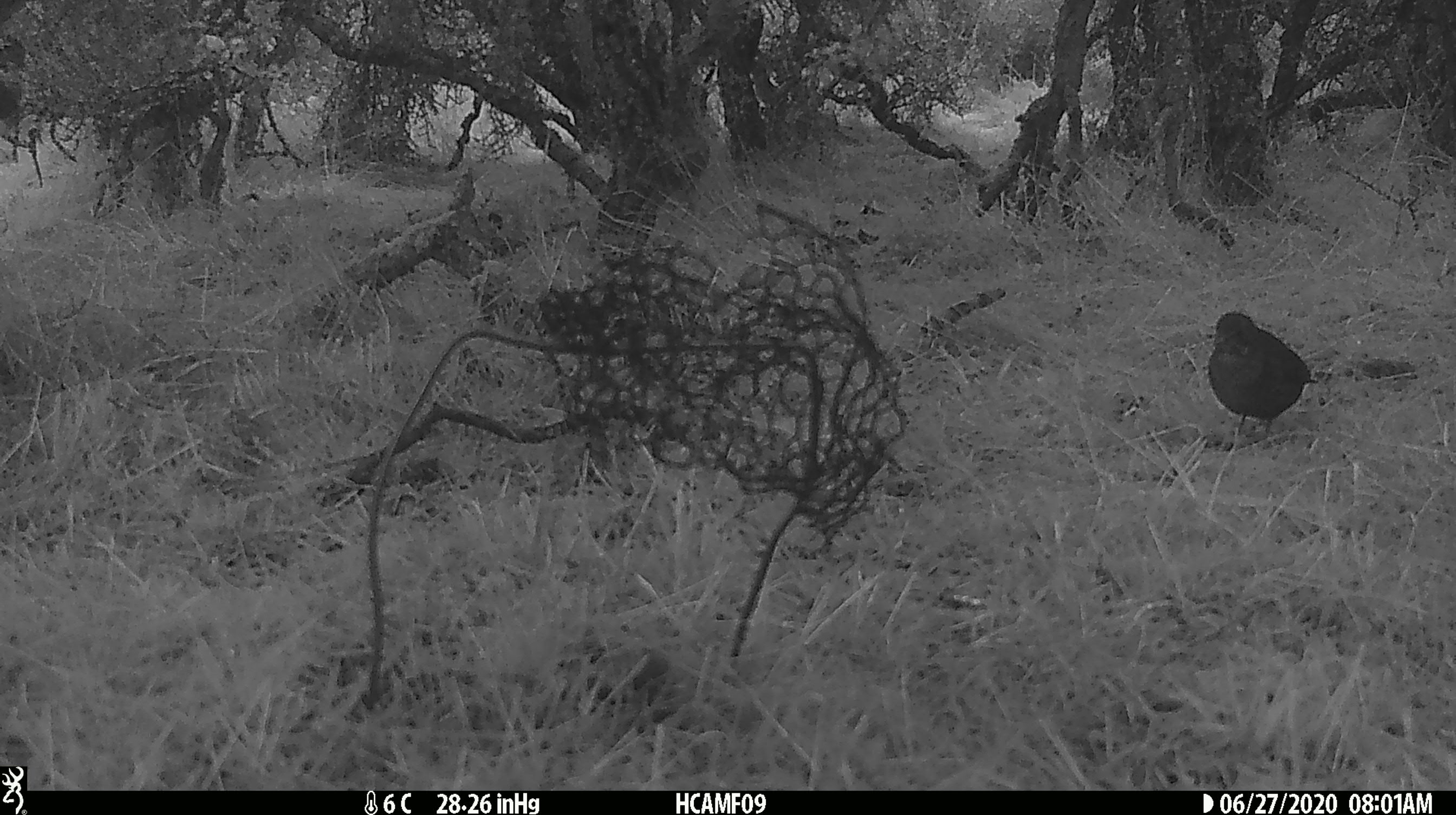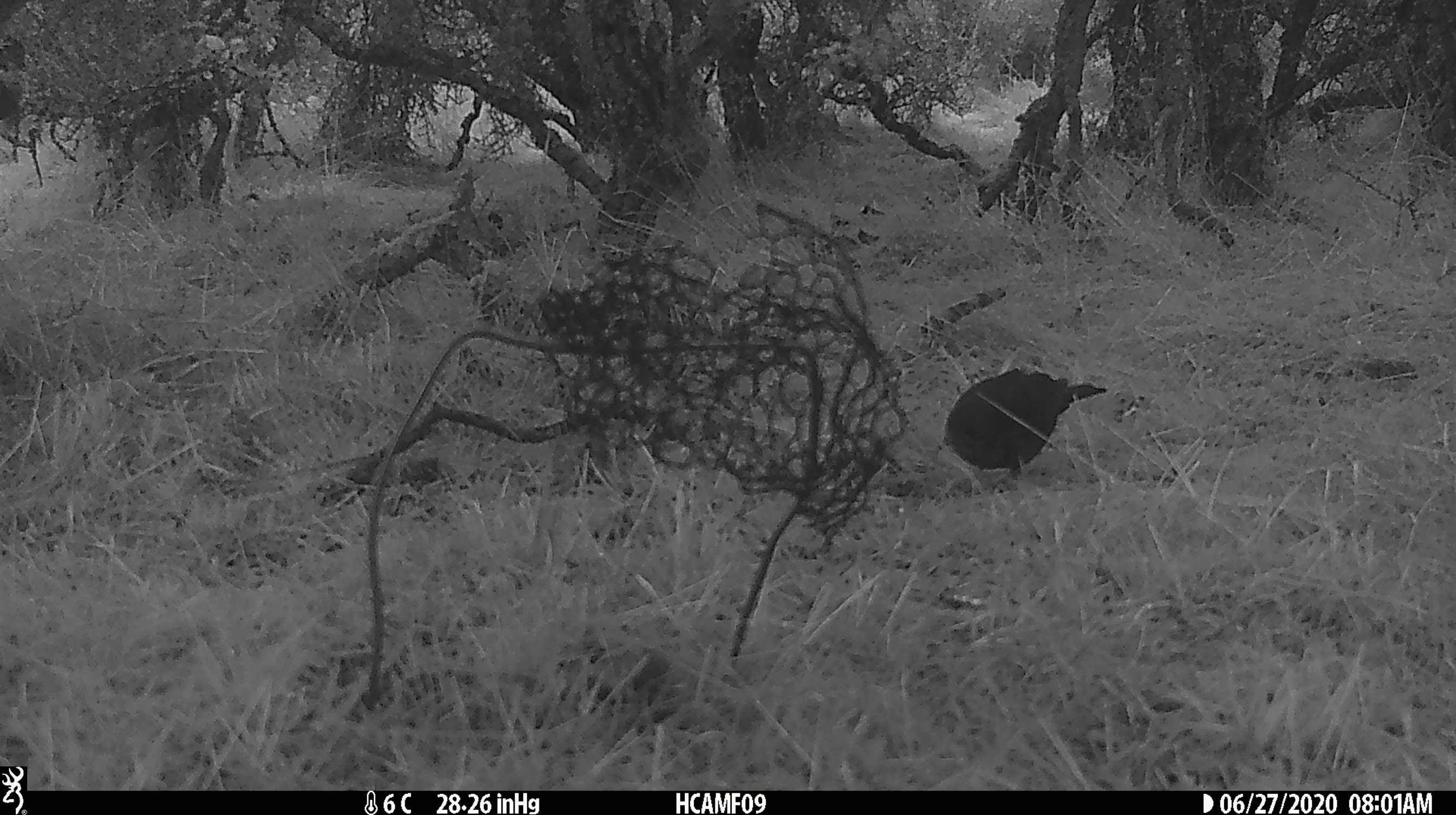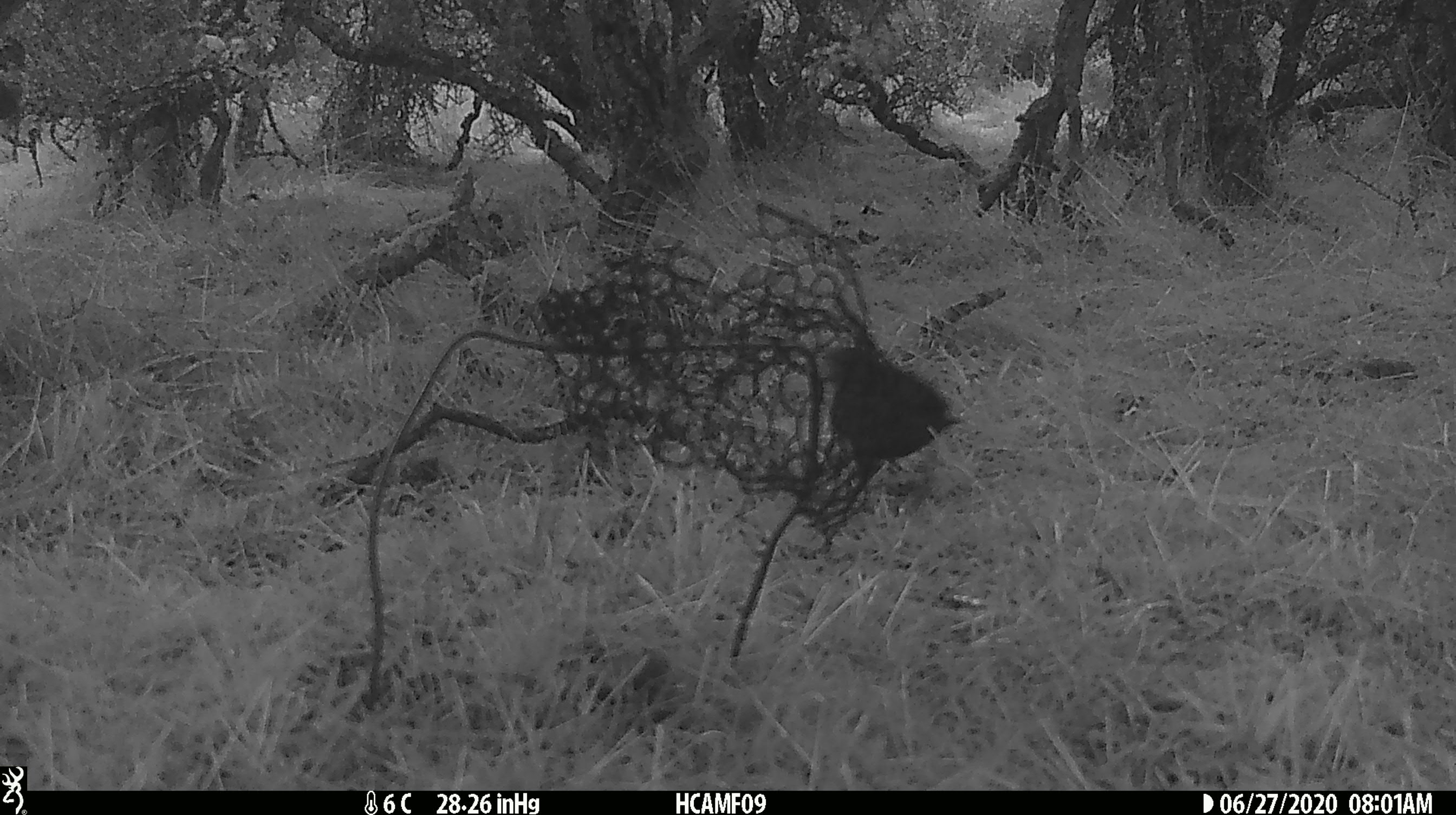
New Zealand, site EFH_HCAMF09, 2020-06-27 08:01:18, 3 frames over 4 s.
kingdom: Animalia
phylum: Chordata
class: Aves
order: Passeriformes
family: Turdidae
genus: Turdus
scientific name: Turdus philomelos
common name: song thrush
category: thrush